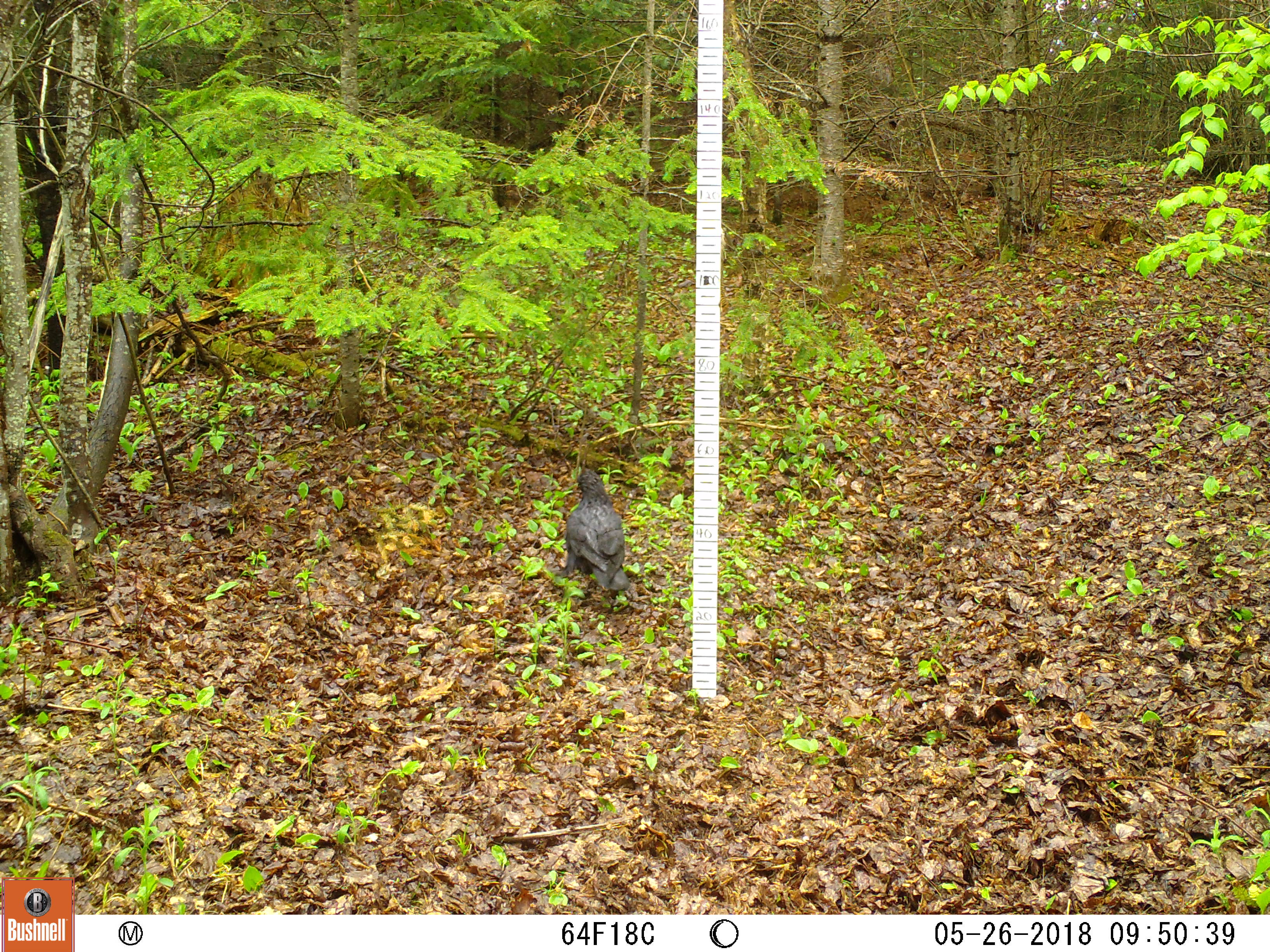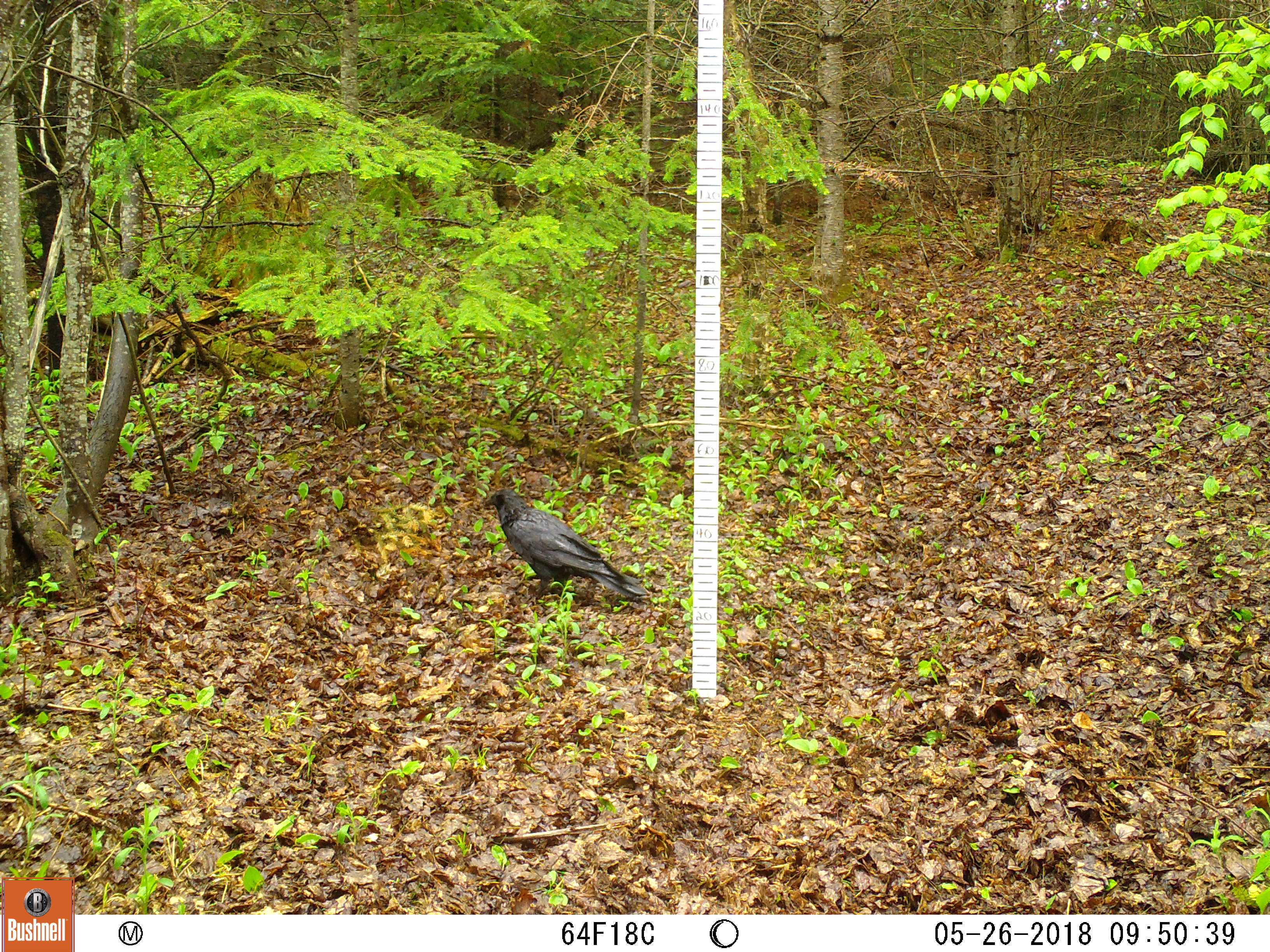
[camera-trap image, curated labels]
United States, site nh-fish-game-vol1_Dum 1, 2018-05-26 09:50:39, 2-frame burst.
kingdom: Animalia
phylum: Chordata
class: Aves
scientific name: Aves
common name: bird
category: bird sp.